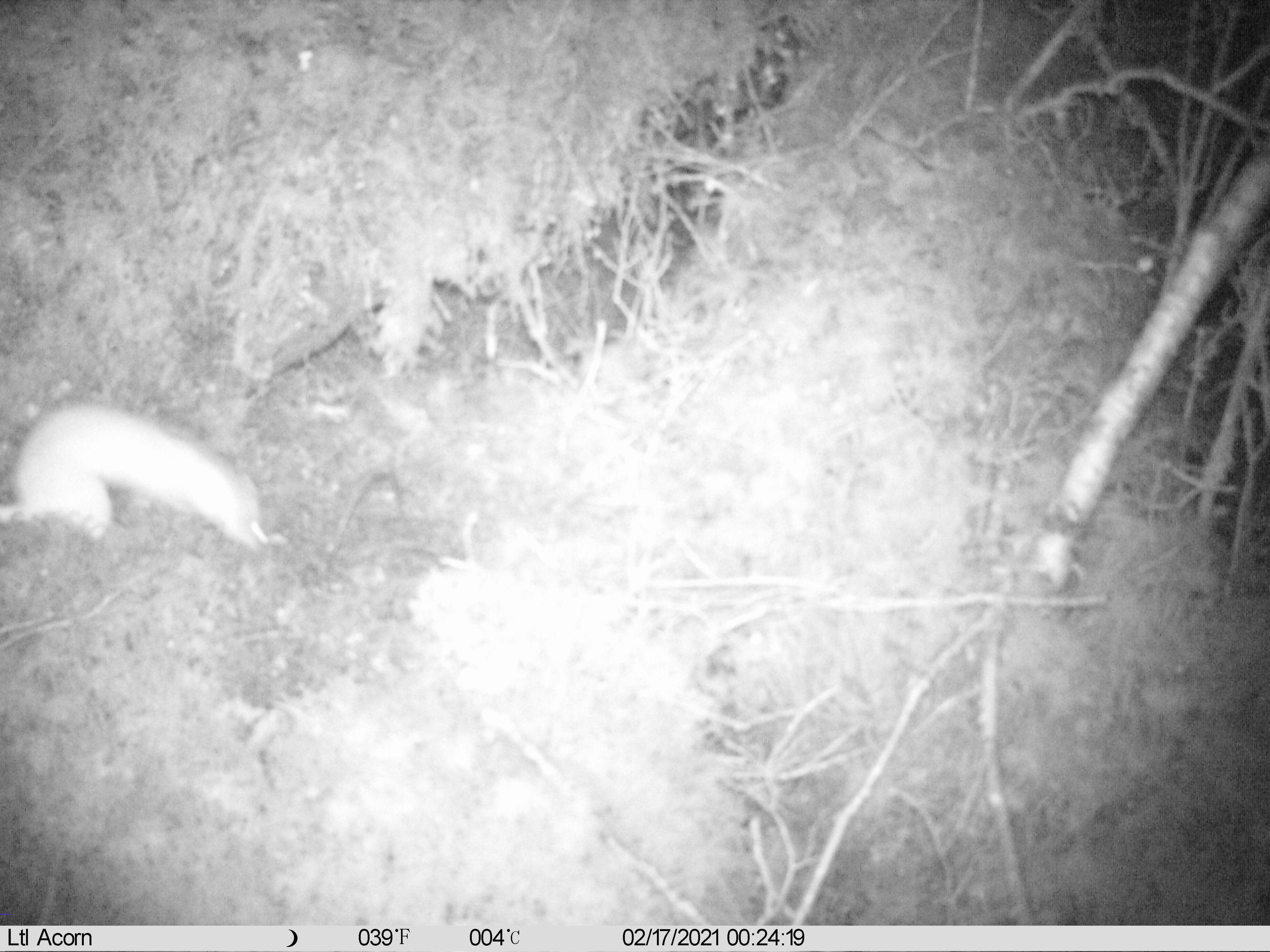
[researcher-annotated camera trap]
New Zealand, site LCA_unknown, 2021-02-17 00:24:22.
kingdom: Animalia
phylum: Chordata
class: Mammalia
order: Carnivora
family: Mustelidae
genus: Mustela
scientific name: Mustela erminea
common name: stoat